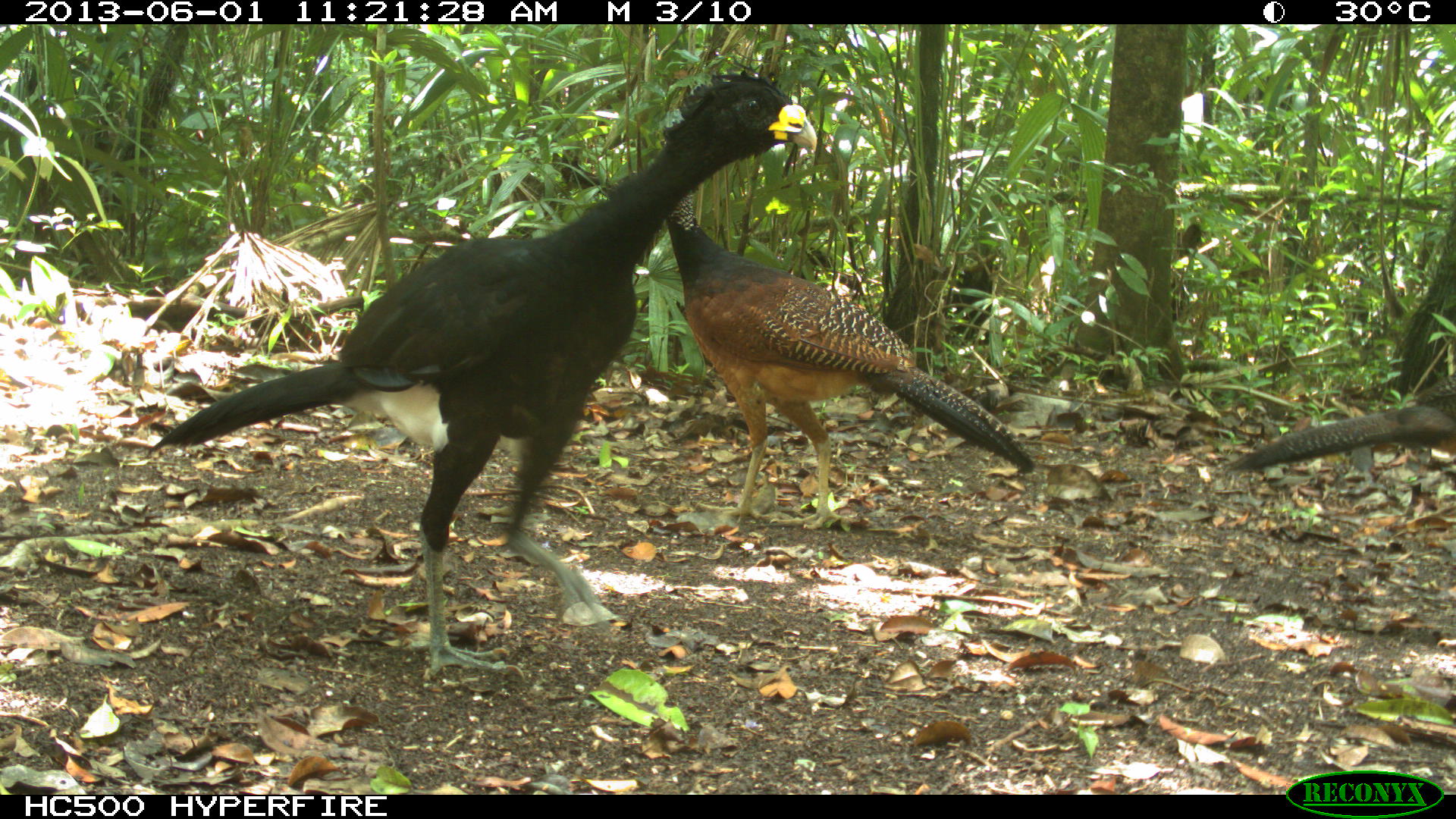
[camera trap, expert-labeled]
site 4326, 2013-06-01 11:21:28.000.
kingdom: Animalia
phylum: Chordata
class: Aves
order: Galliformes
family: Cracidae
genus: Crax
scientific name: Crax rubra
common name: great curassow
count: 4